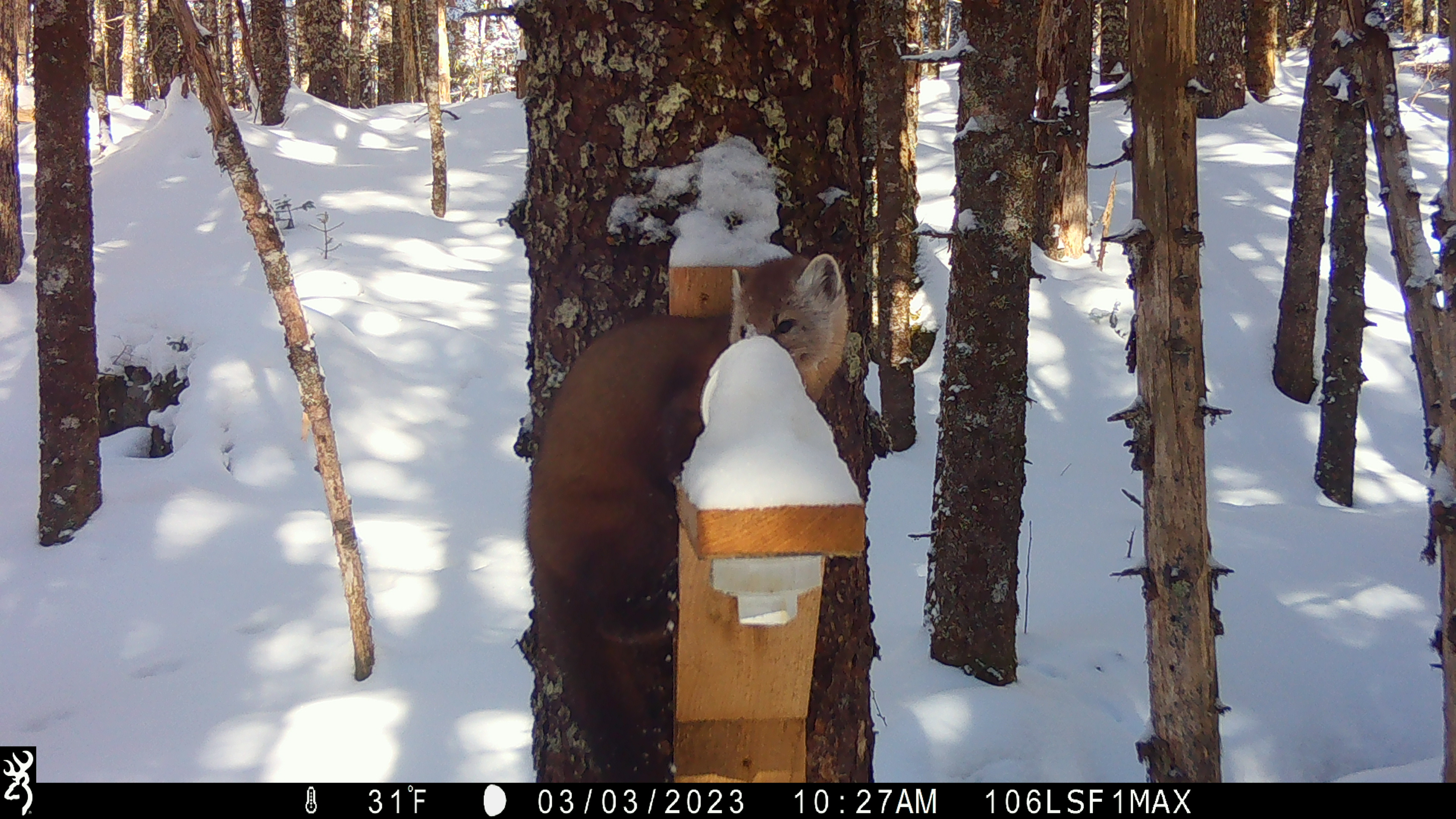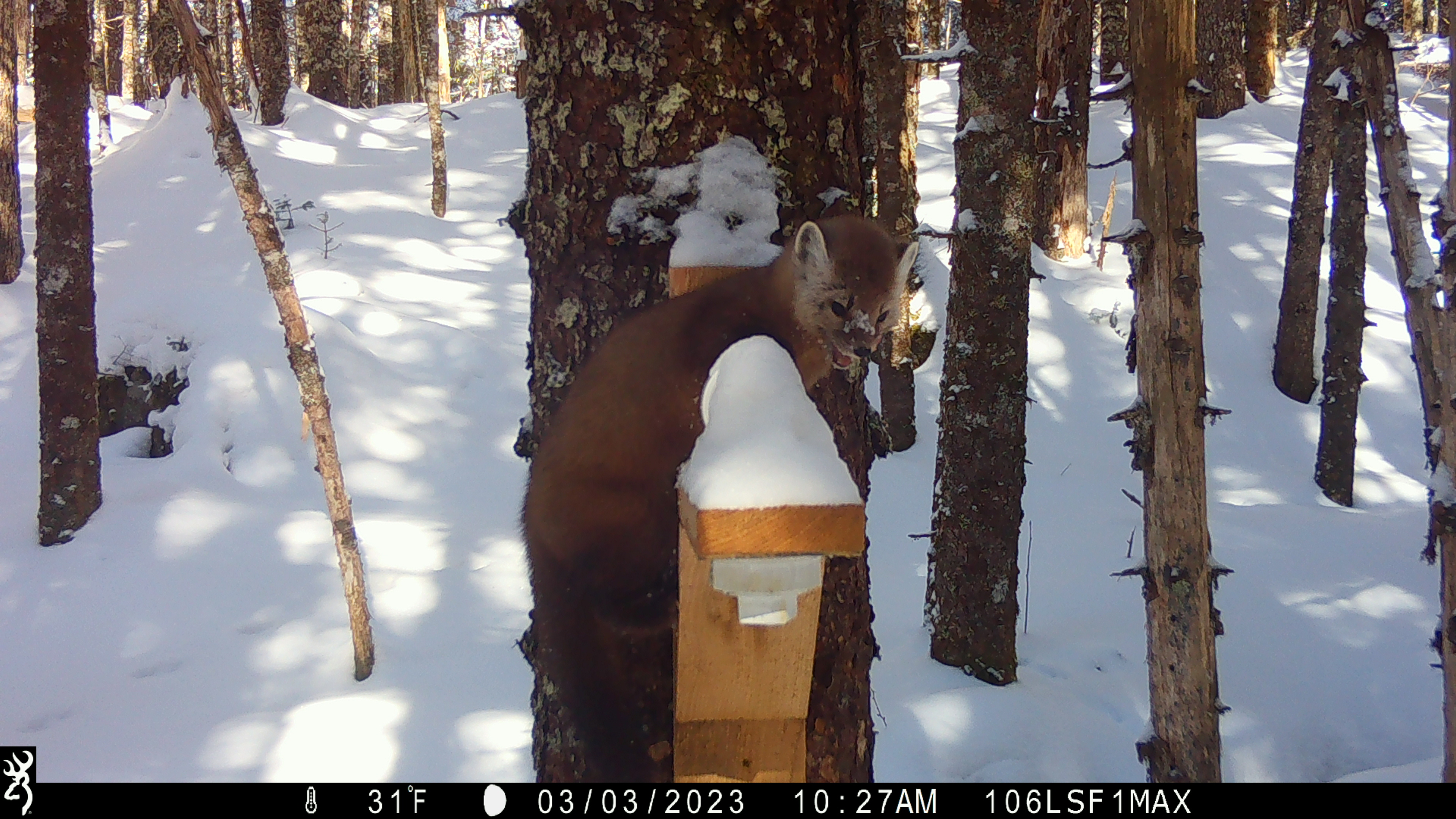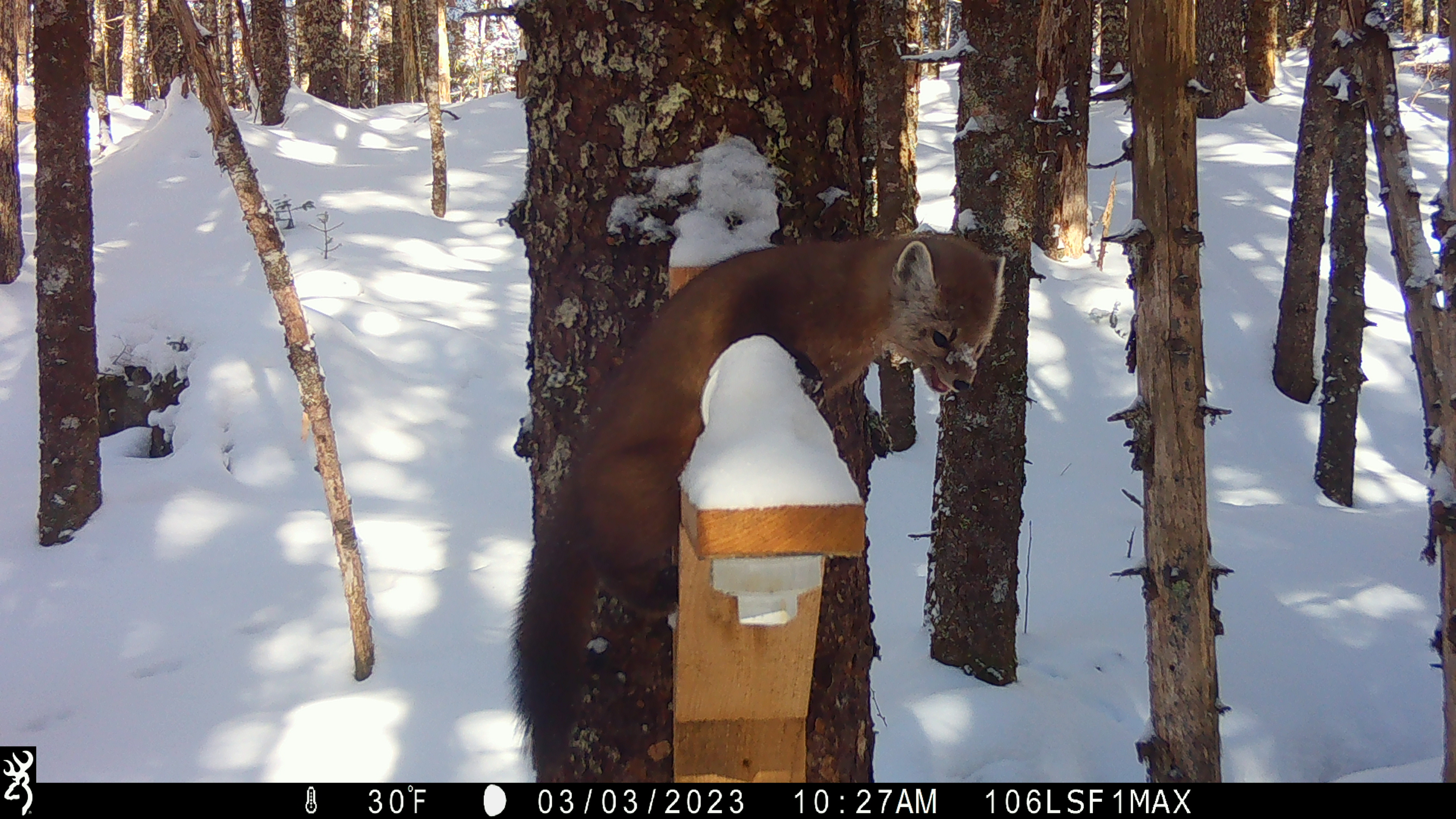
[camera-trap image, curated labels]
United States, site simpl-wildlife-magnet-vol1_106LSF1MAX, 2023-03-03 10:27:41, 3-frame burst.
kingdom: Animalia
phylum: Chordata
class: Mammalia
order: Carnivora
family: Mustelidae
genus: Martes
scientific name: Martes americana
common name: american marten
American marten (Martes americana).